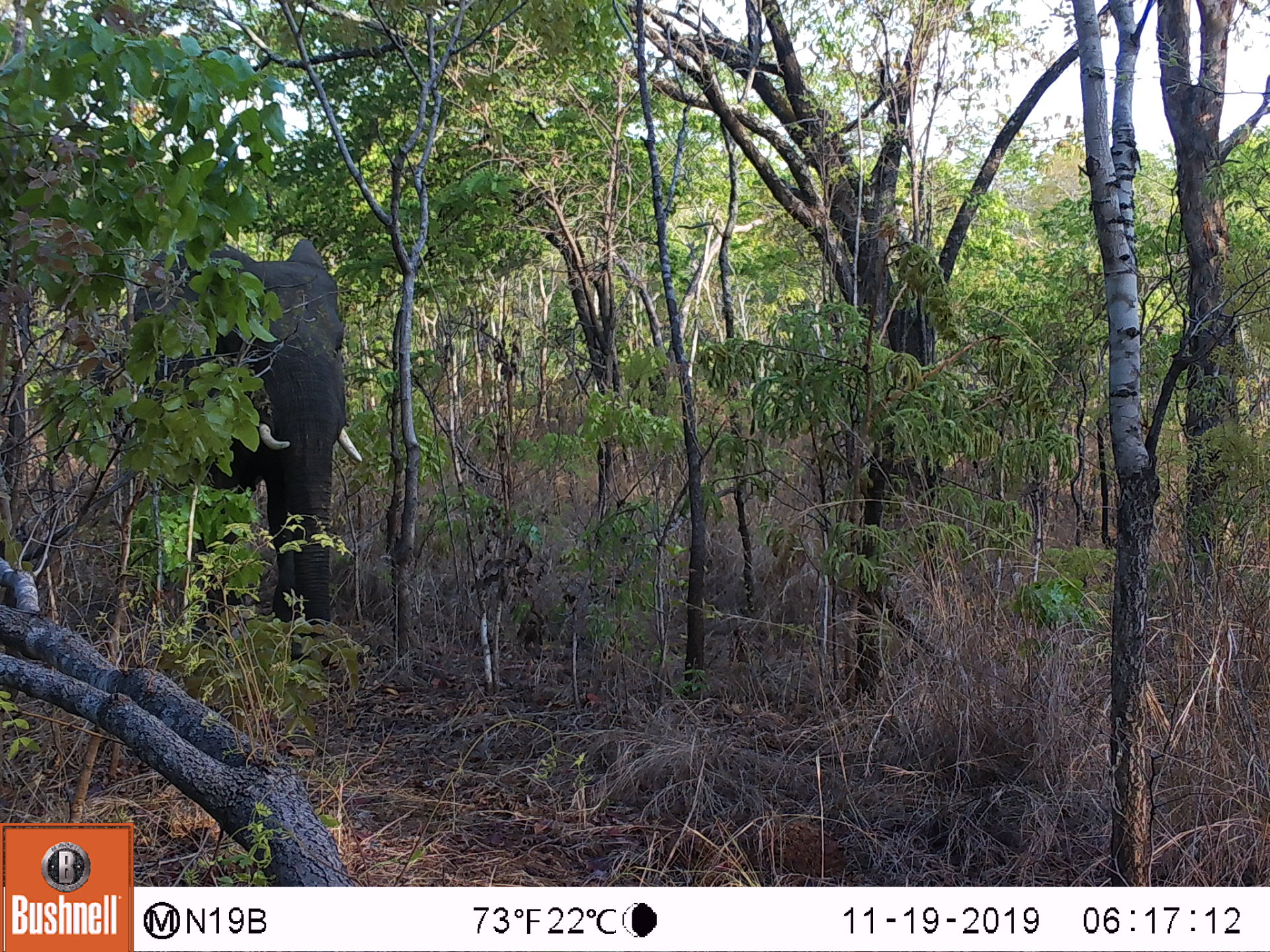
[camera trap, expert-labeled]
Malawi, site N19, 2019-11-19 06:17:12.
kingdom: Animalia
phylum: Chordata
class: Mammalia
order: Proboscidea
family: Elephantidae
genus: Loxodonta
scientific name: Loxodonta africana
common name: african savanna elephant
African savanna elephant (Loxodonta africana), count 1.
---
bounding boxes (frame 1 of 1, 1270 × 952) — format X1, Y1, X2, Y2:
african savanna elephant: 135, 234, 361, 648